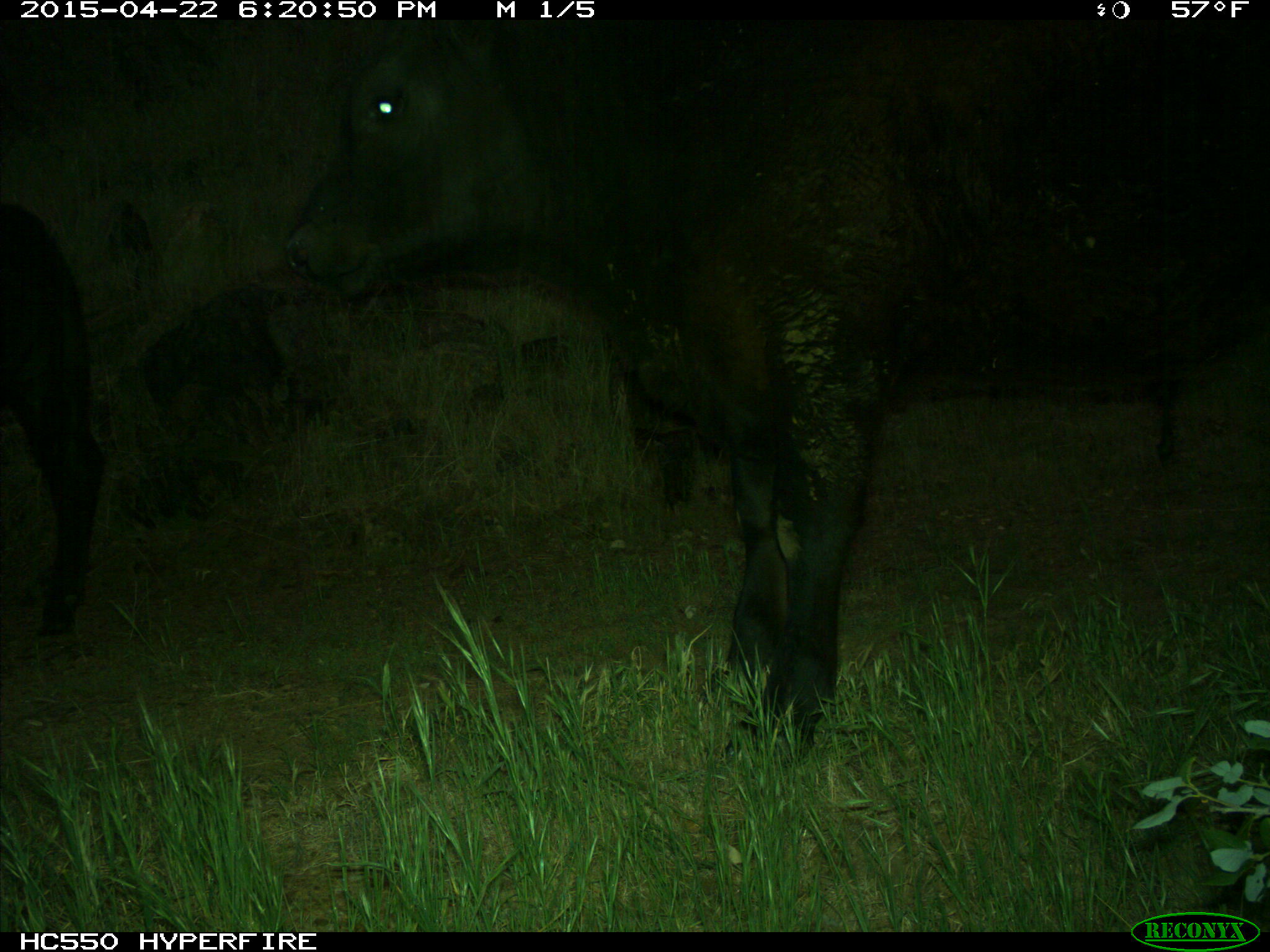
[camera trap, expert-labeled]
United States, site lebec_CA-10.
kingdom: Animalia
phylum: Chordata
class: Mammalia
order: Artiodactyla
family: Bovidae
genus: Bos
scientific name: Bos taurus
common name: domestic cow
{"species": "Bos taurus (domestic cow)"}